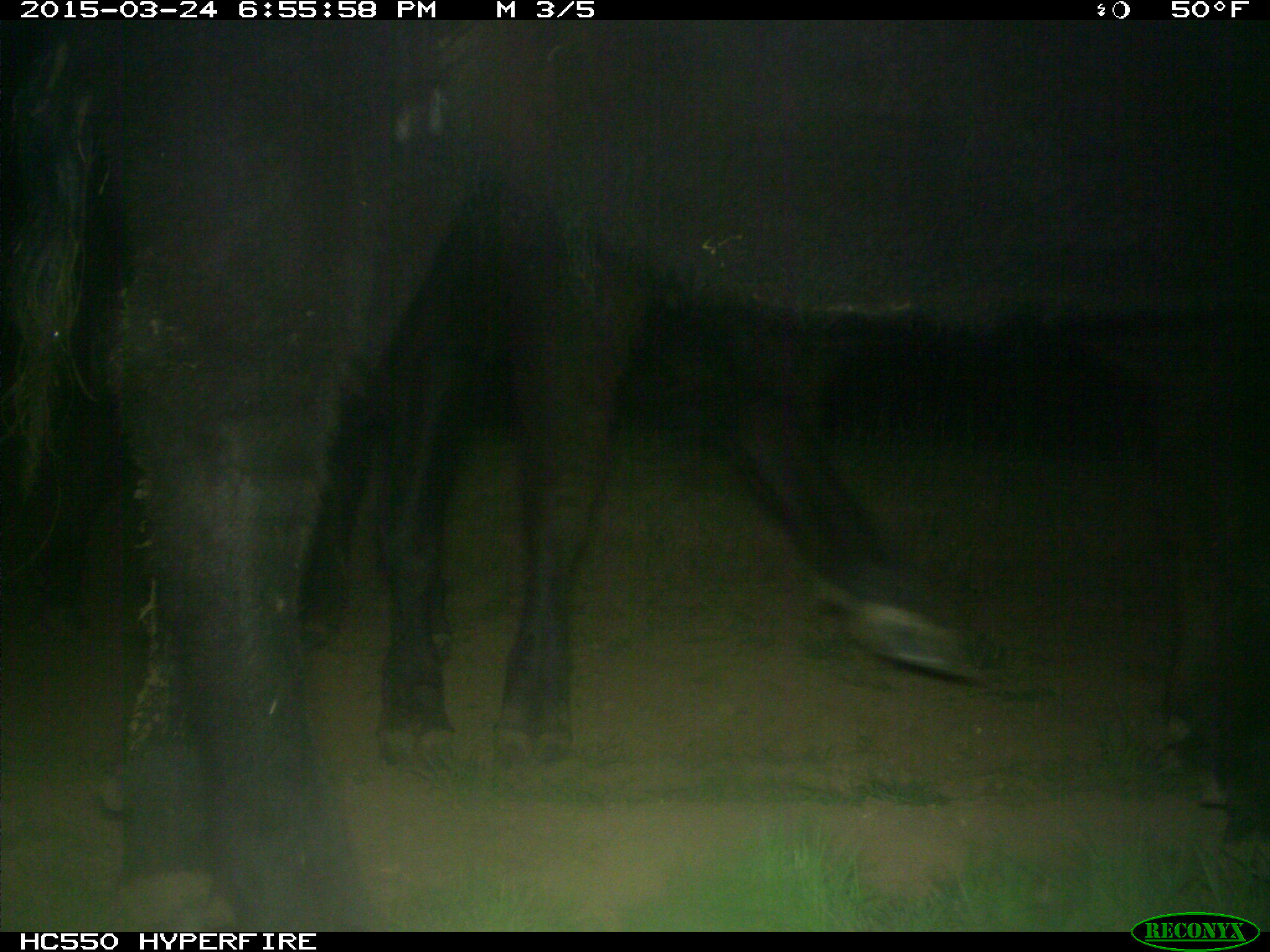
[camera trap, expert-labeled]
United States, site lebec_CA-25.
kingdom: Animalia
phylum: Chordata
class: Mammalia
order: Artiodactyla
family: Bovidae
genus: Bos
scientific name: Bos taurus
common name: domestic cow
Bos taurus (domestic cow).